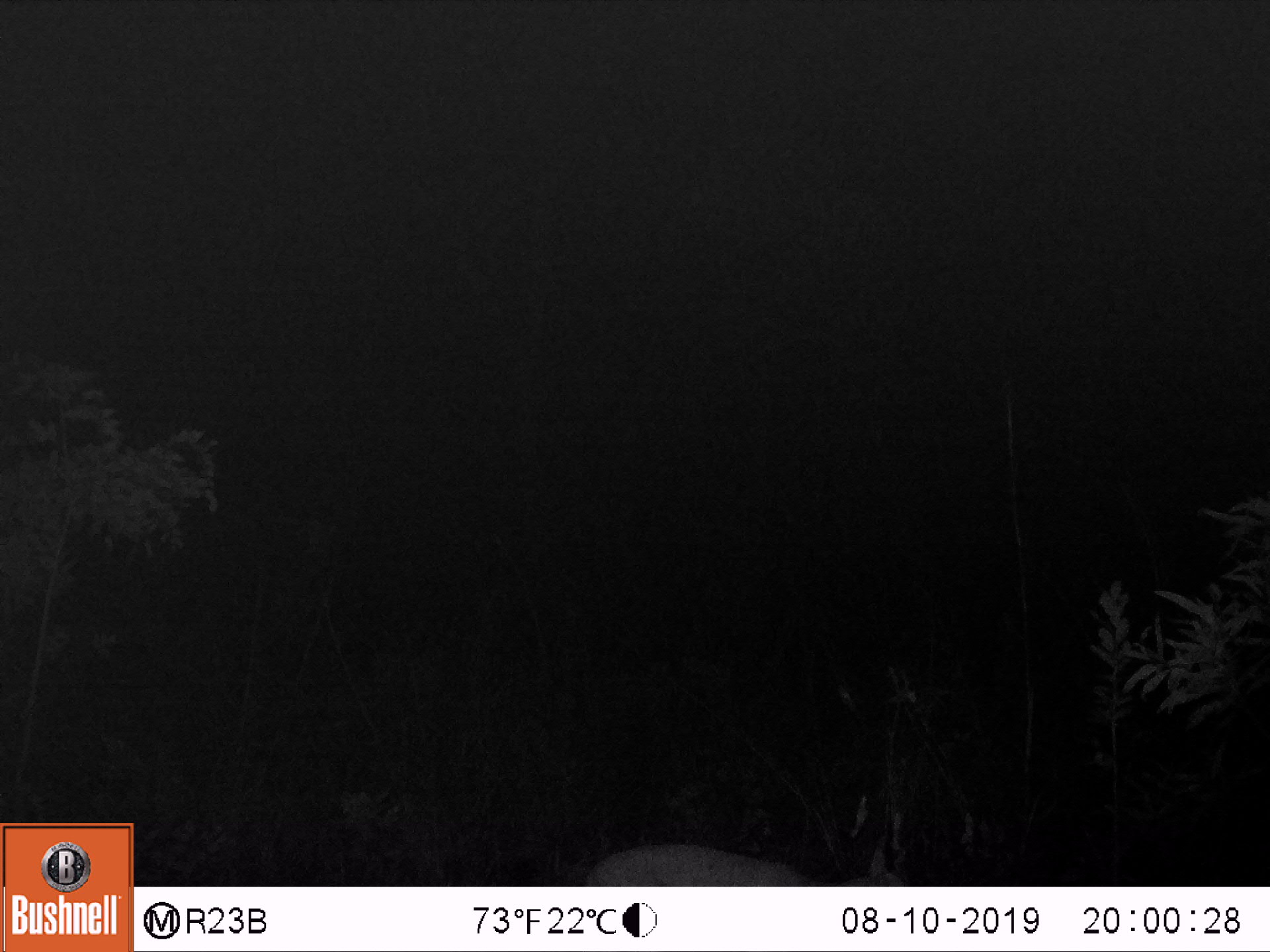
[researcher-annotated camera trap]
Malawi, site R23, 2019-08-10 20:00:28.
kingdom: Animalia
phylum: Chordata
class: Mammalia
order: Artiodactyla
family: Bovidae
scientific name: Antilopinae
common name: small antelope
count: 1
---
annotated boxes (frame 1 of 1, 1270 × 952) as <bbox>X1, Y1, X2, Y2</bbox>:
small antelope: <bbox>572, 824, 925, 885</bbox>